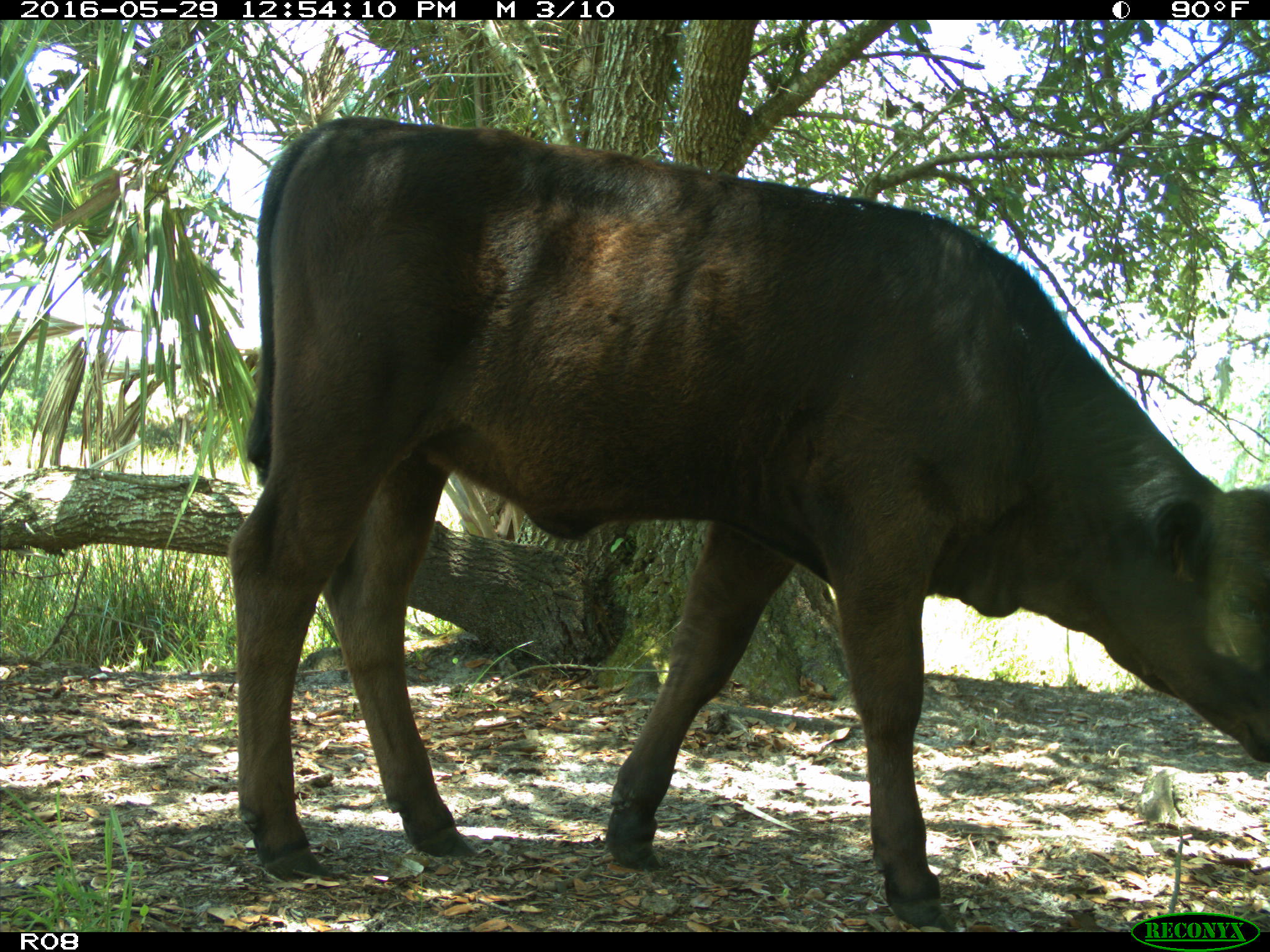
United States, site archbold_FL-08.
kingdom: Animalia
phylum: Chordata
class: Mammalia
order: Artiodactyla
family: Bovidae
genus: Bos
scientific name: Bos taurus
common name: domestic cow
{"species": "Bos taurus (domestic cow)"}